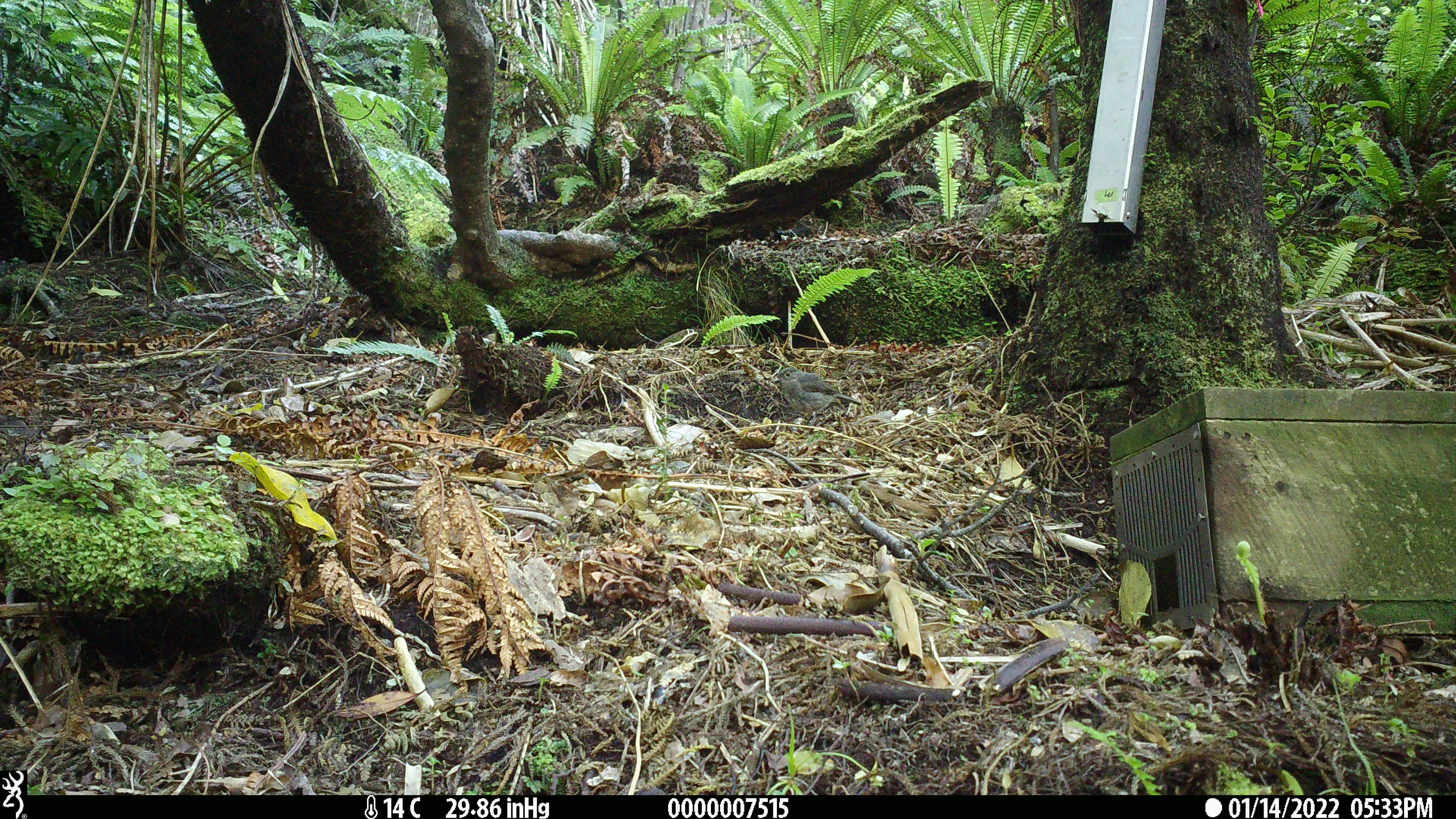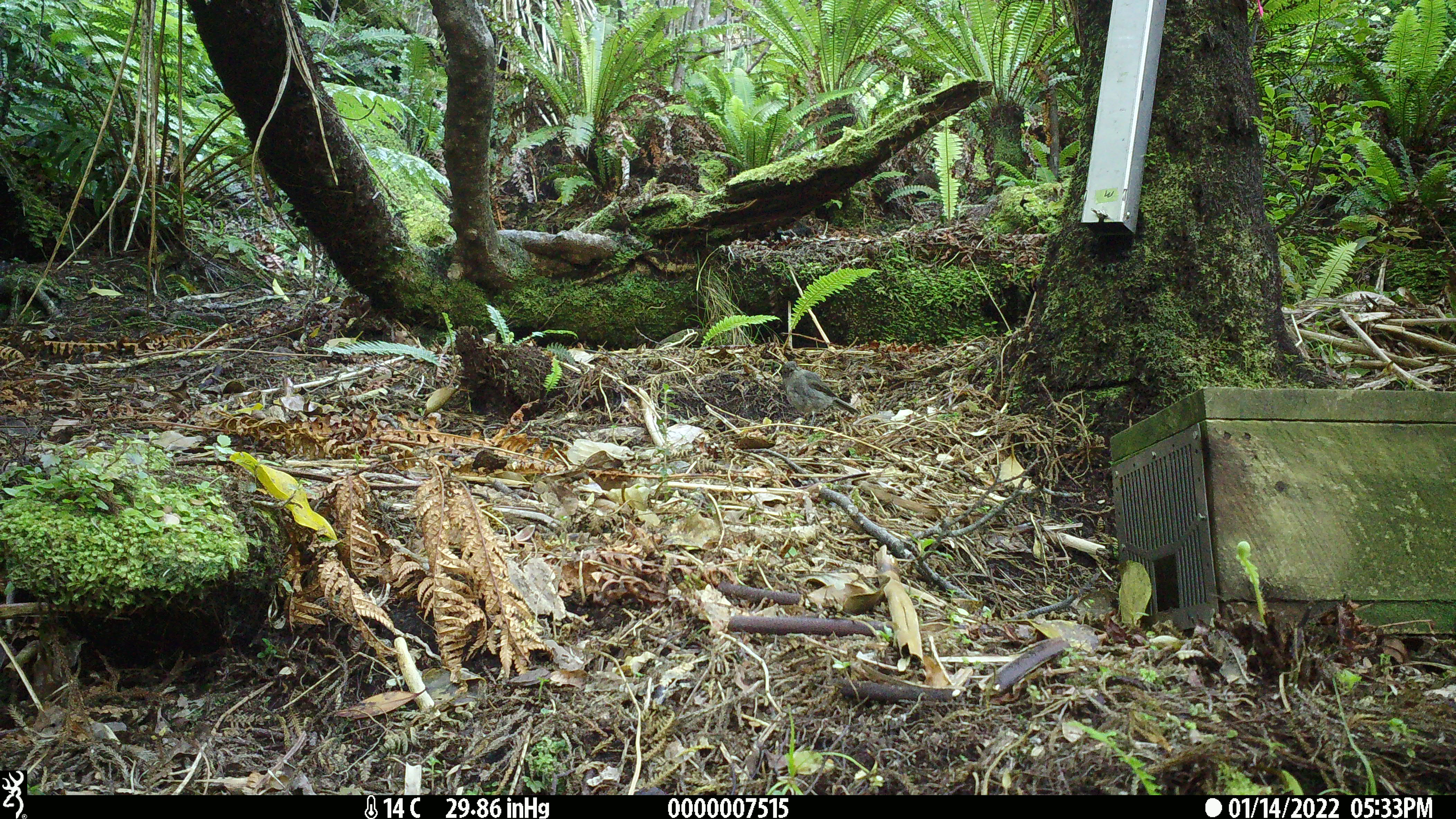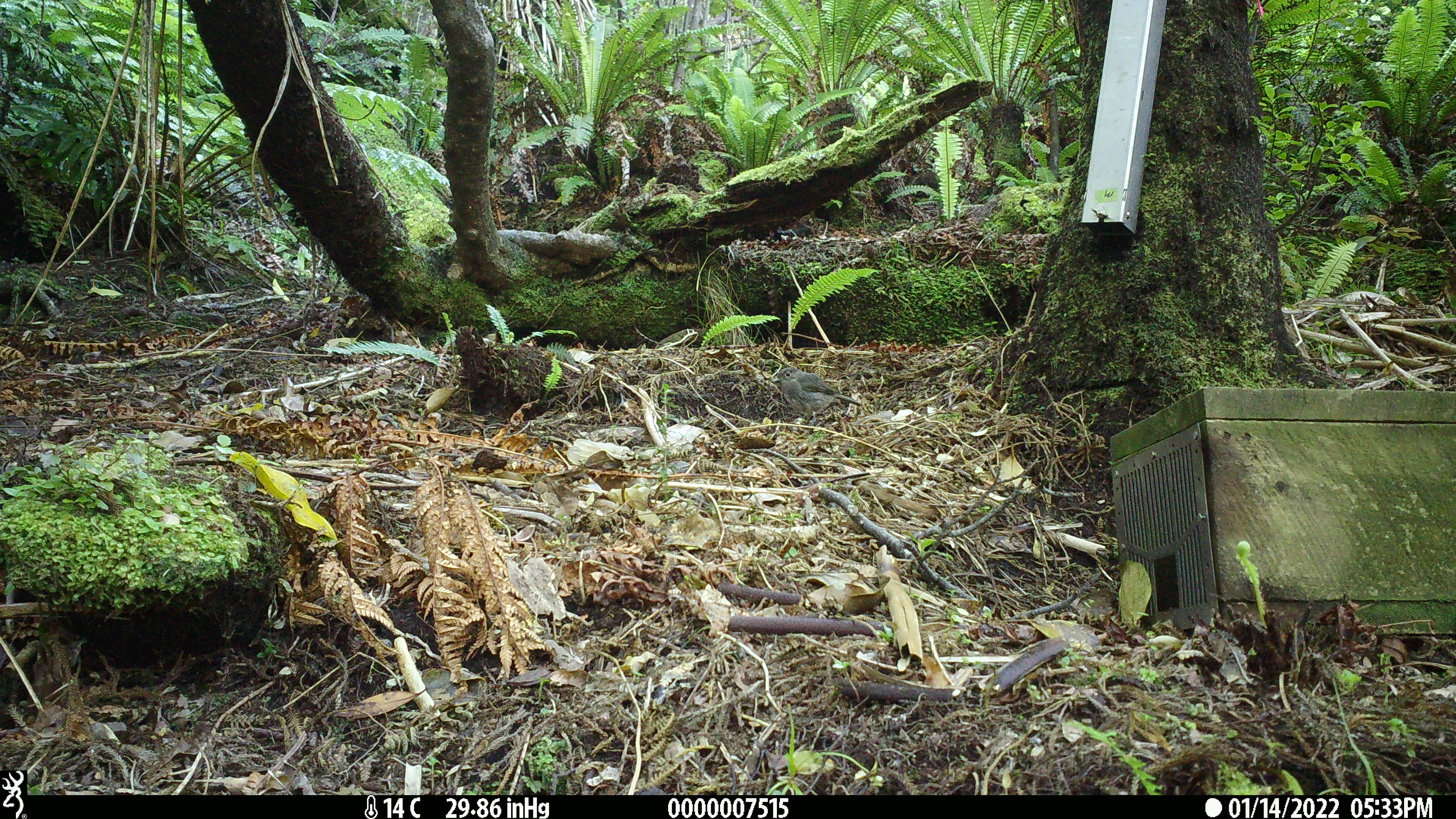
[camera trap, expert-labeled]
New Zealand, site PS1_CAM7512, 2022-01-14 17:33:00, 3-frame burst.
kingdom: Animalia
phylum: Chordata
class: Aves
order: Passeriformes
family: Petroicidae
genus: Petroica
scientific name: Petroica australis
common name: new zealand robin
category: robin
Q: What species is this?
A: Robin (new zealand robin) (Petroica australis).